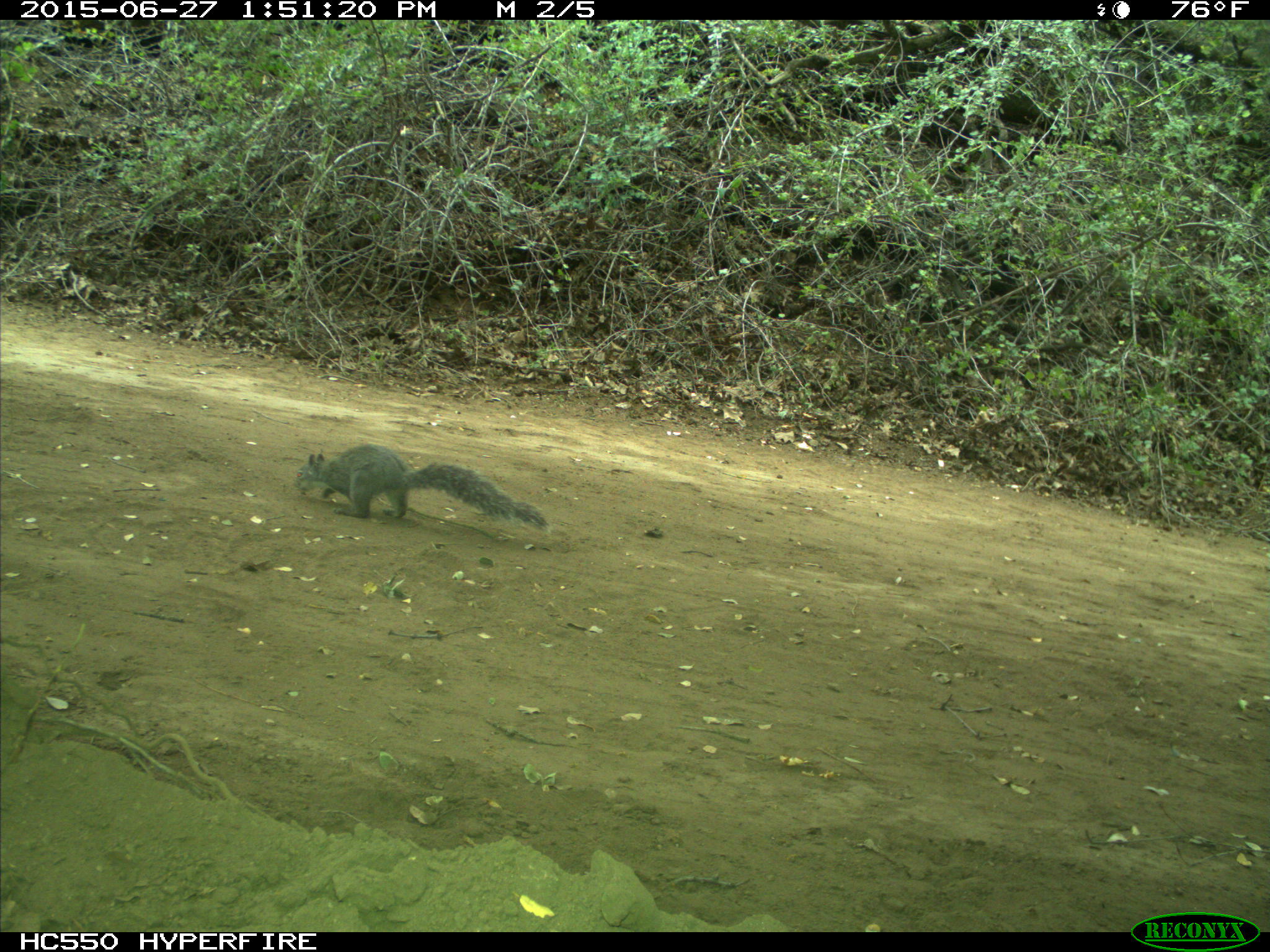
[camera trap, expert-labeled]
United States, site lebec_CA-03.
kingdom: Animalia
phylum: Chordata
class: Mammalia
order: Rodentia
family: Sciuridae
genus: Sciurus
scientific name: Sciurus carolinensis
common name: eastern gray squirrel